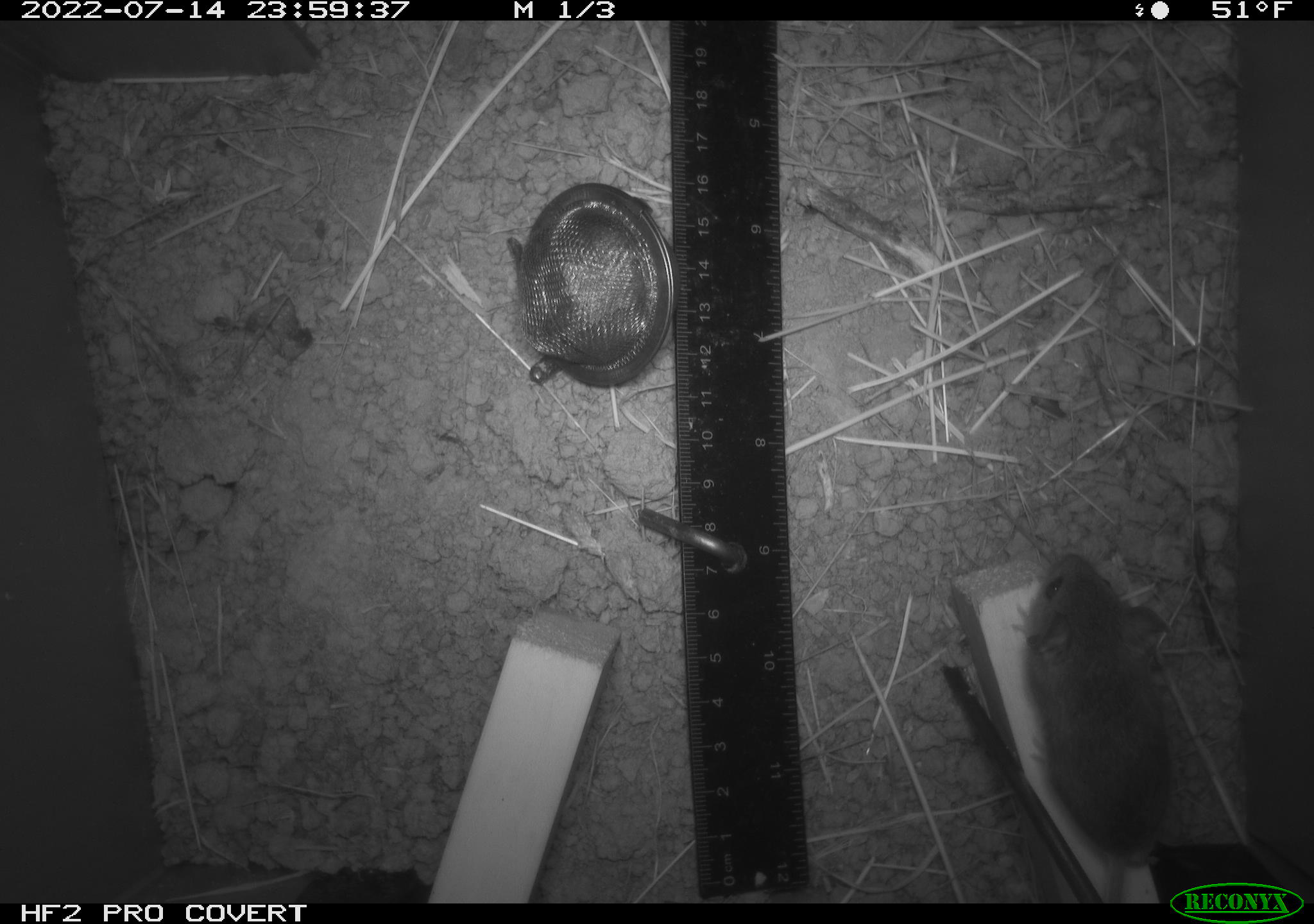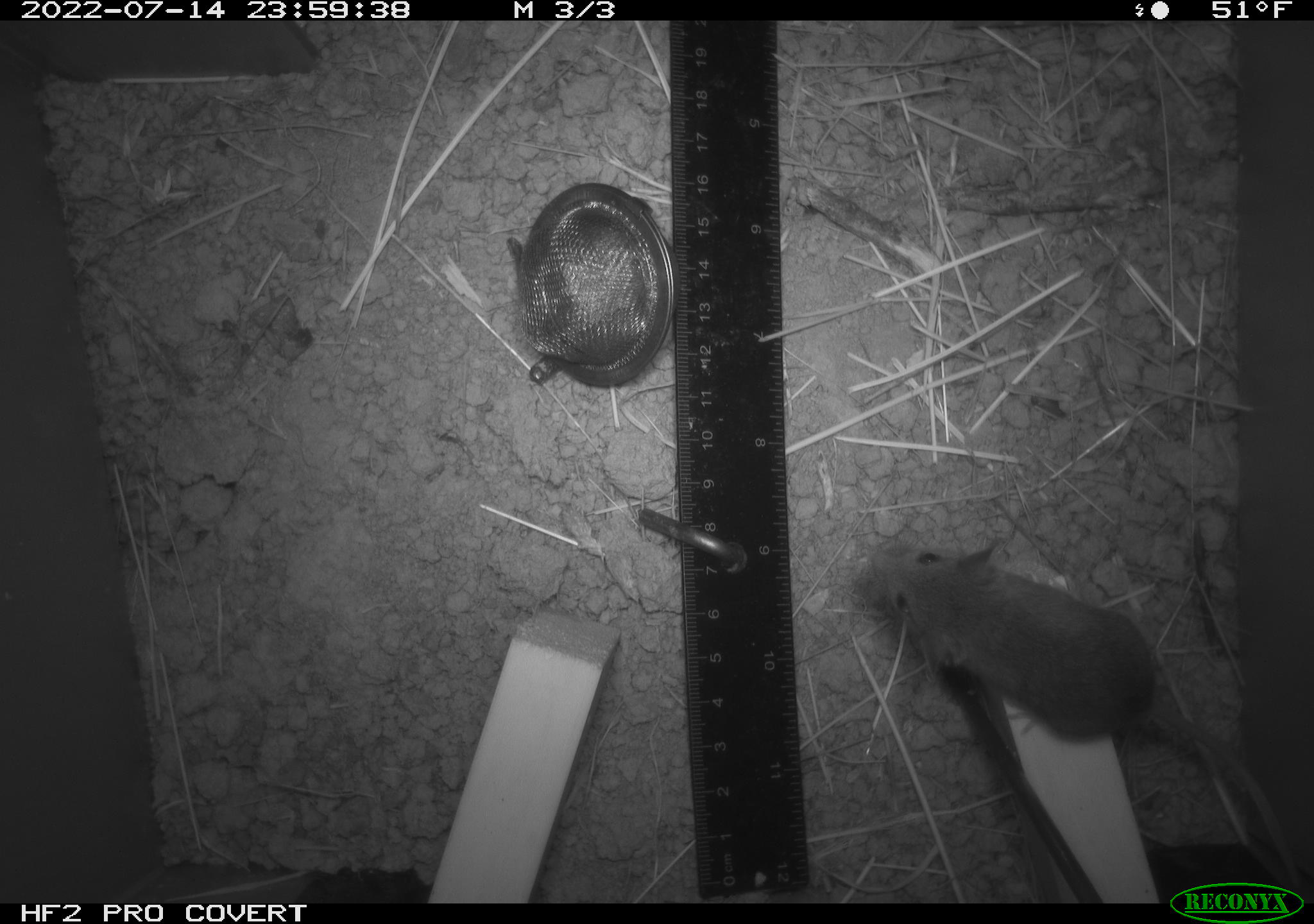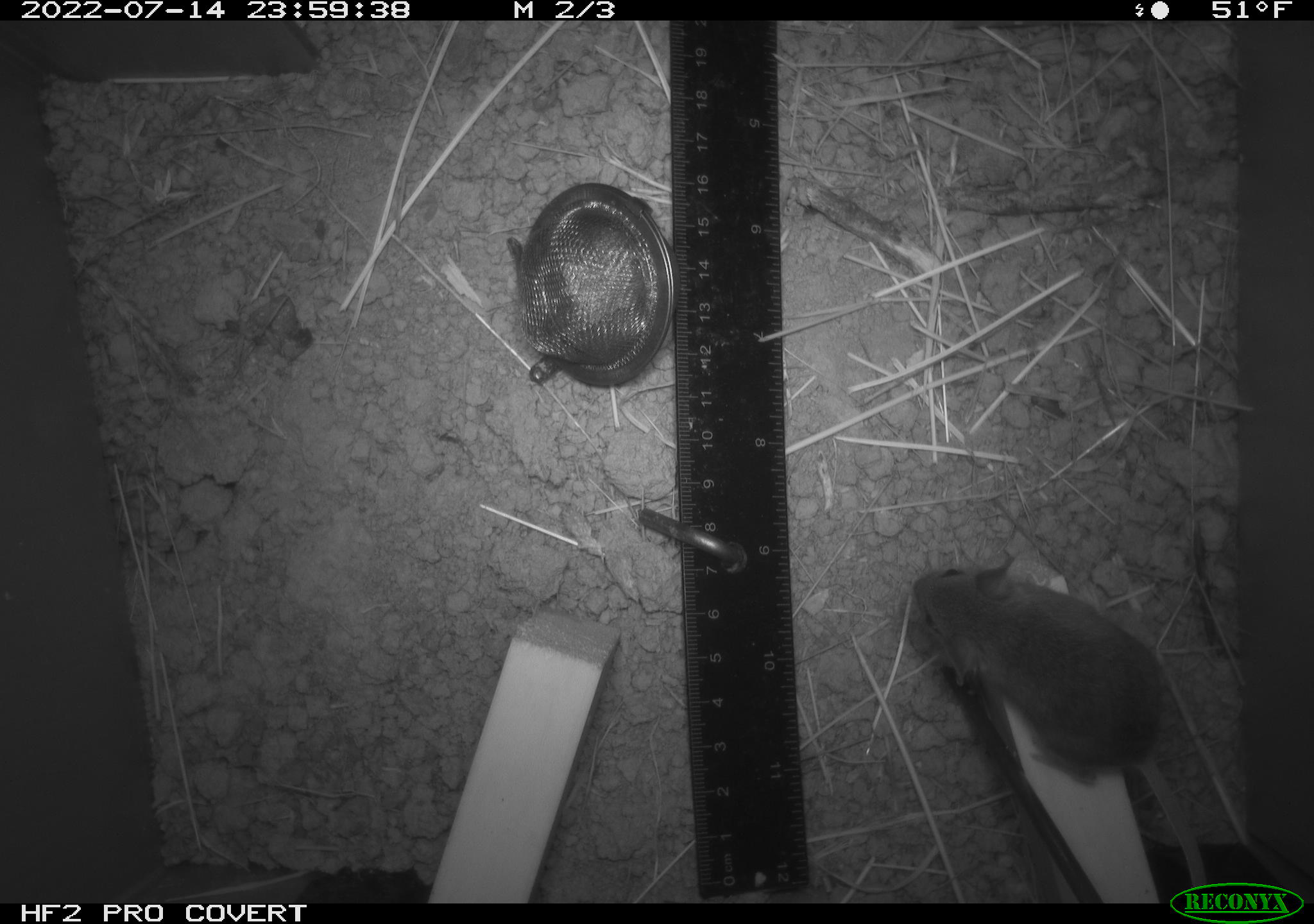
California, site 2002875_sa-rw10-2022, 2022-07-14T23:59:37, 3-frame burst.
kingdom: Animalia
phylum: Chordata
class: Mammalia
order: Rodentia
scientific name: Rodentia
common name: mouse species